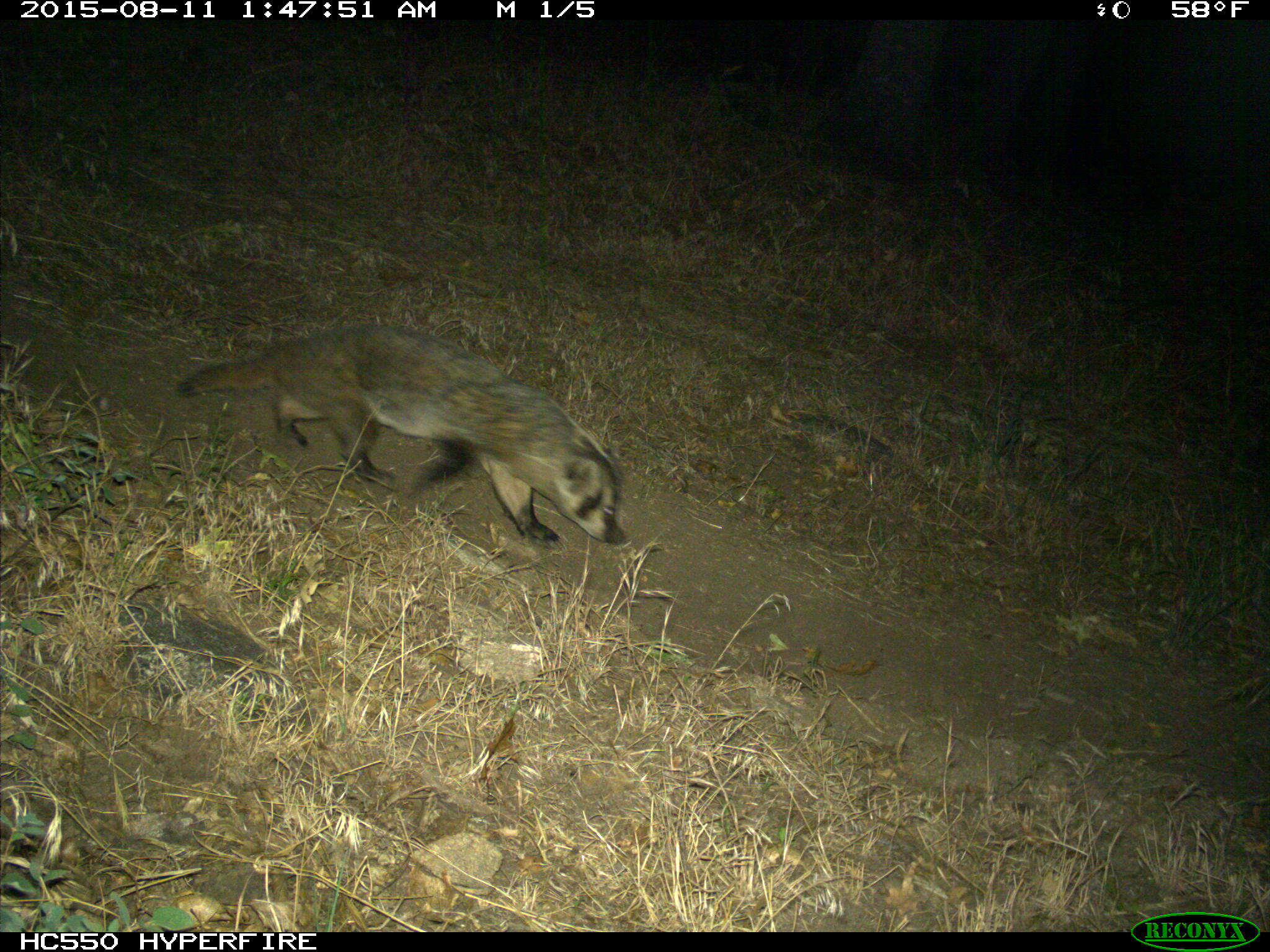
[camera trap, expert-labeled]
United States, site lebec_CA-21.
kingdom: Animalia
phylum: Chordata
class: Mammalia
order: Carnivora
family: Mustelidae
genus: Meles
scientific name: Meles meles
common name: european badger